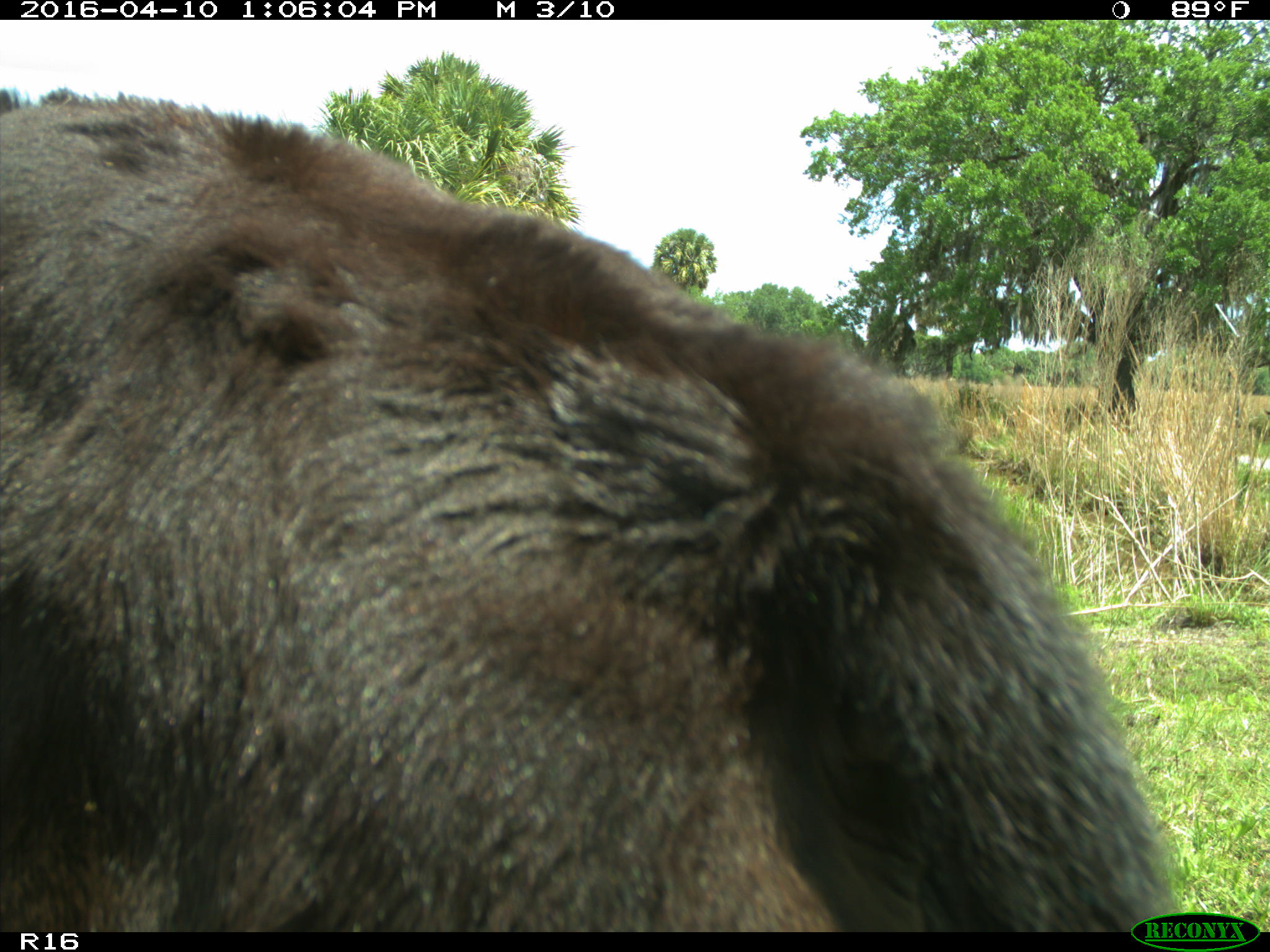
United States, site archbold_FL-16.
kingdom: Animalia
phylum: Chordata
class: Mammalia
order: Artiodactyla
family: Bovidae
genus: Bos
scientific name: Bos taurus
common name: domestic cow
Bos taurus (domestic cow).